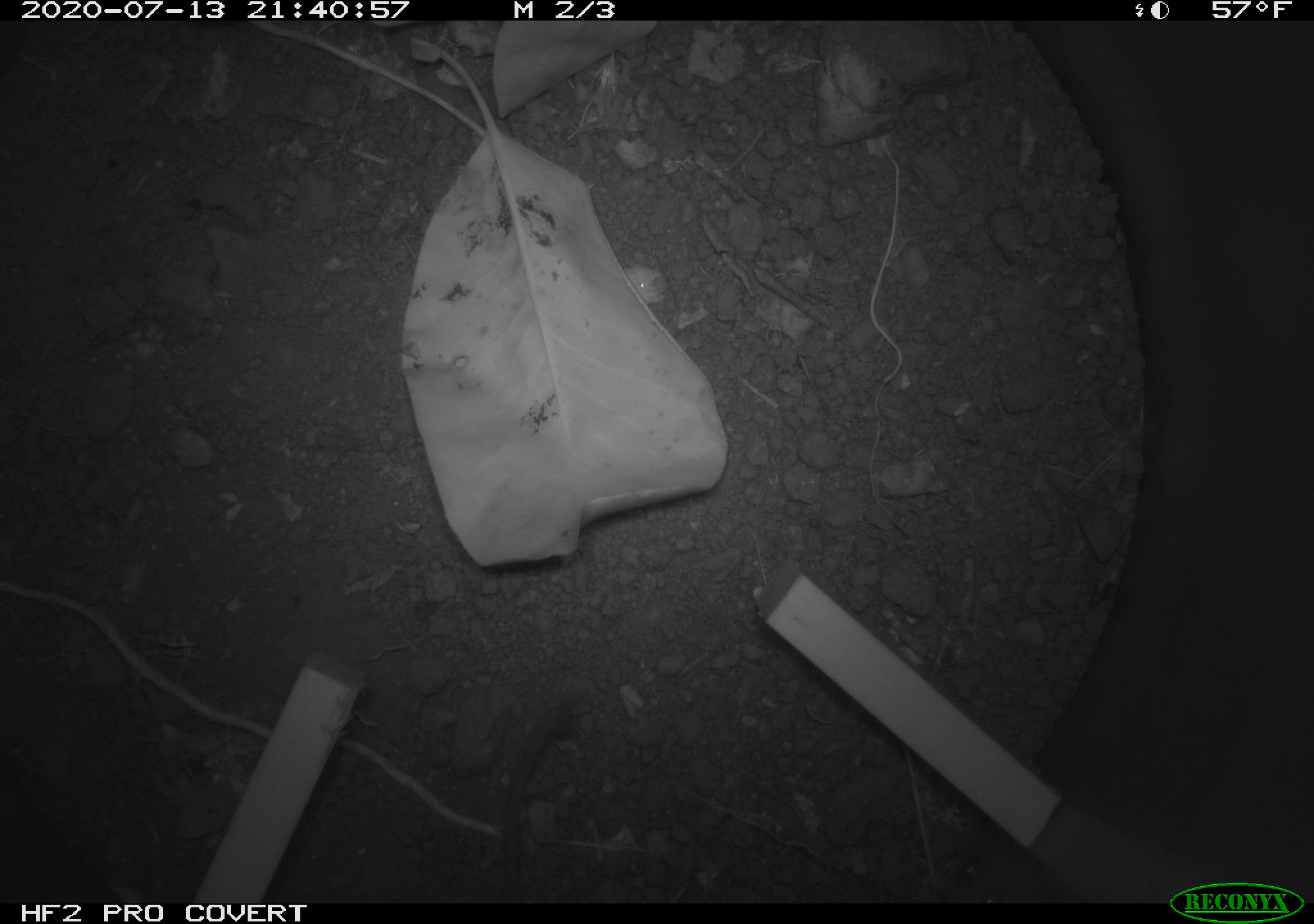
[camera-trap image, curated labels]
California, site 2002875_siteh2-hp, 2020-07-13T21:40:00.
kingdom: Animalia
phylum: Chordata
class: Mammalia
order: Rodentia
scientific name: Rodentia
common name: rodent